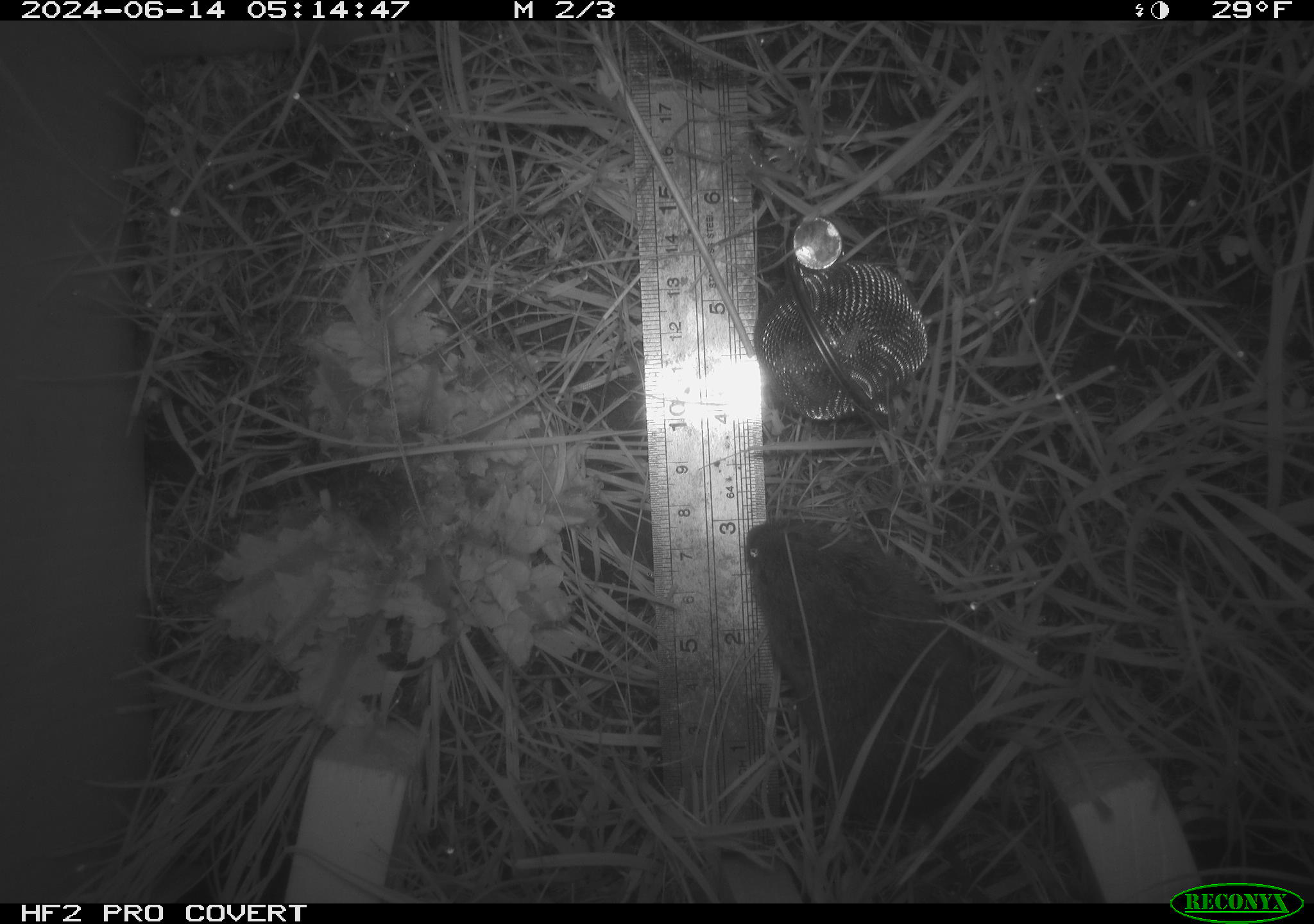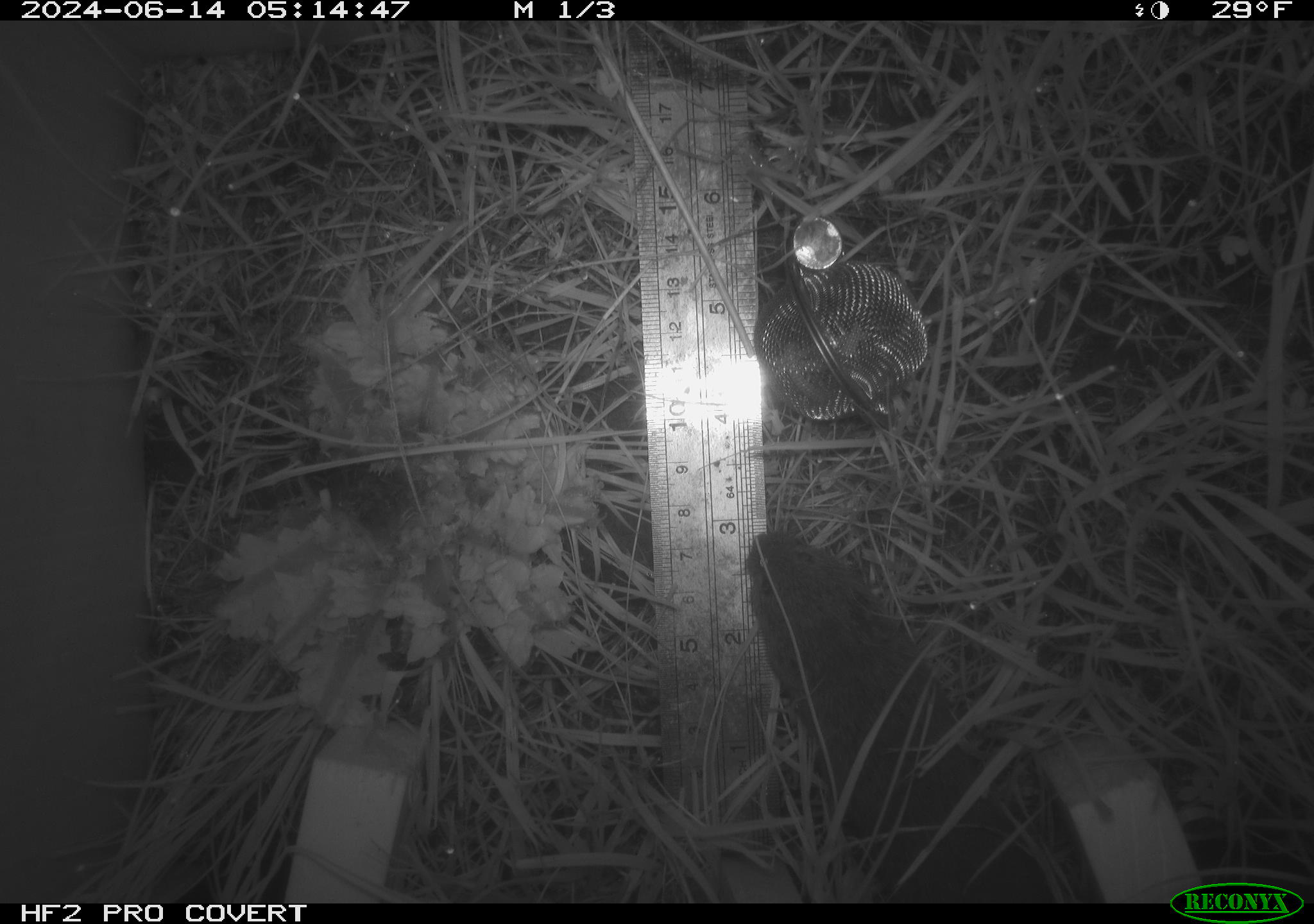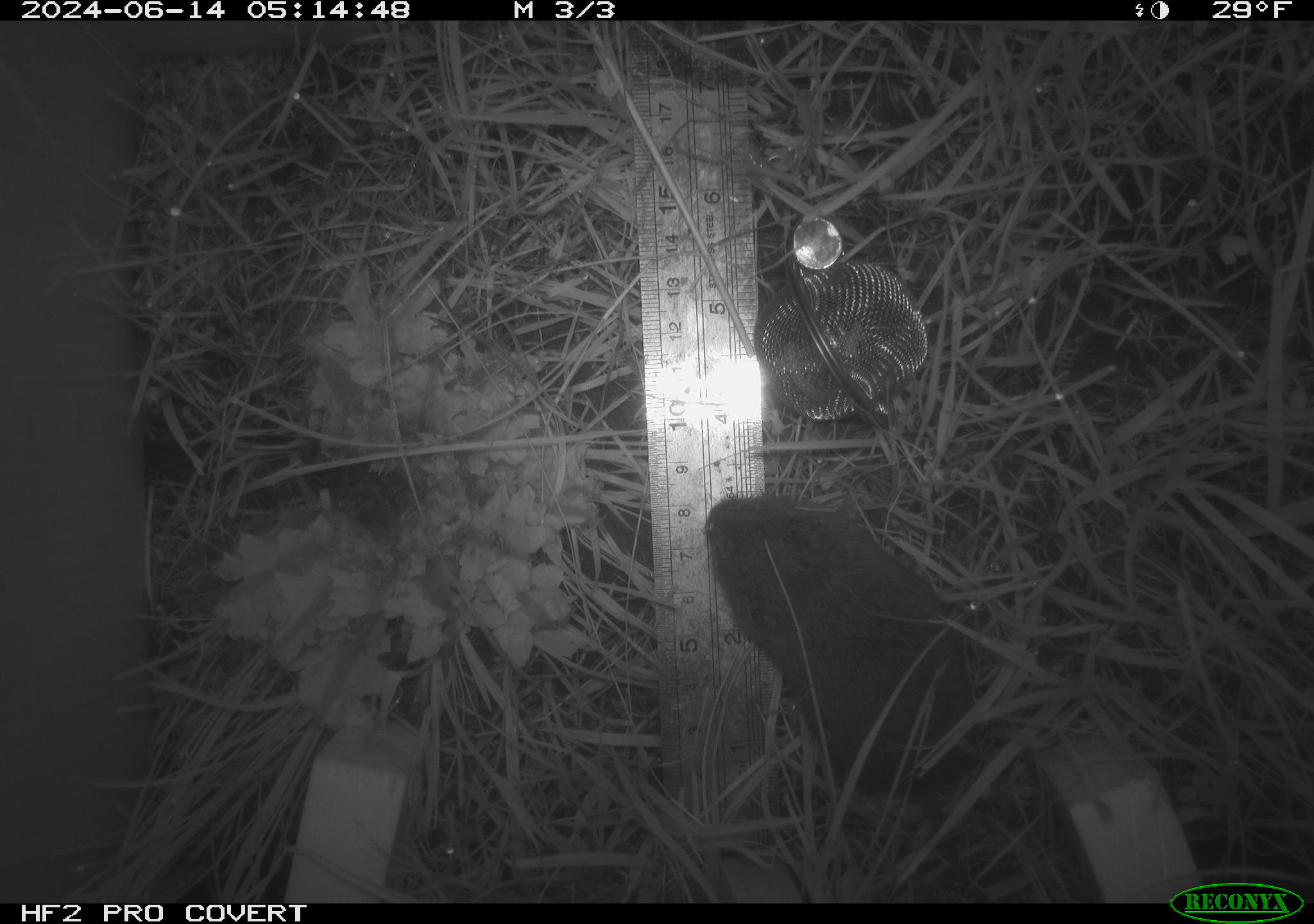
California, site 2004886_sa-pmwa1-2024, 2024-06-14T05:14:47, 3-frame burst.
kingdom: Animalia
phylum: Chordata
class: Mammalia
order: Rodentia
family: Cricetidae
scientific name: Arvicolinae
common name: voles, lemmings, and muskrats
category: arvicolinae subfamily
Arvicolinae subfamily (voles, lemmings, and muskrats) (Arvicolinae).